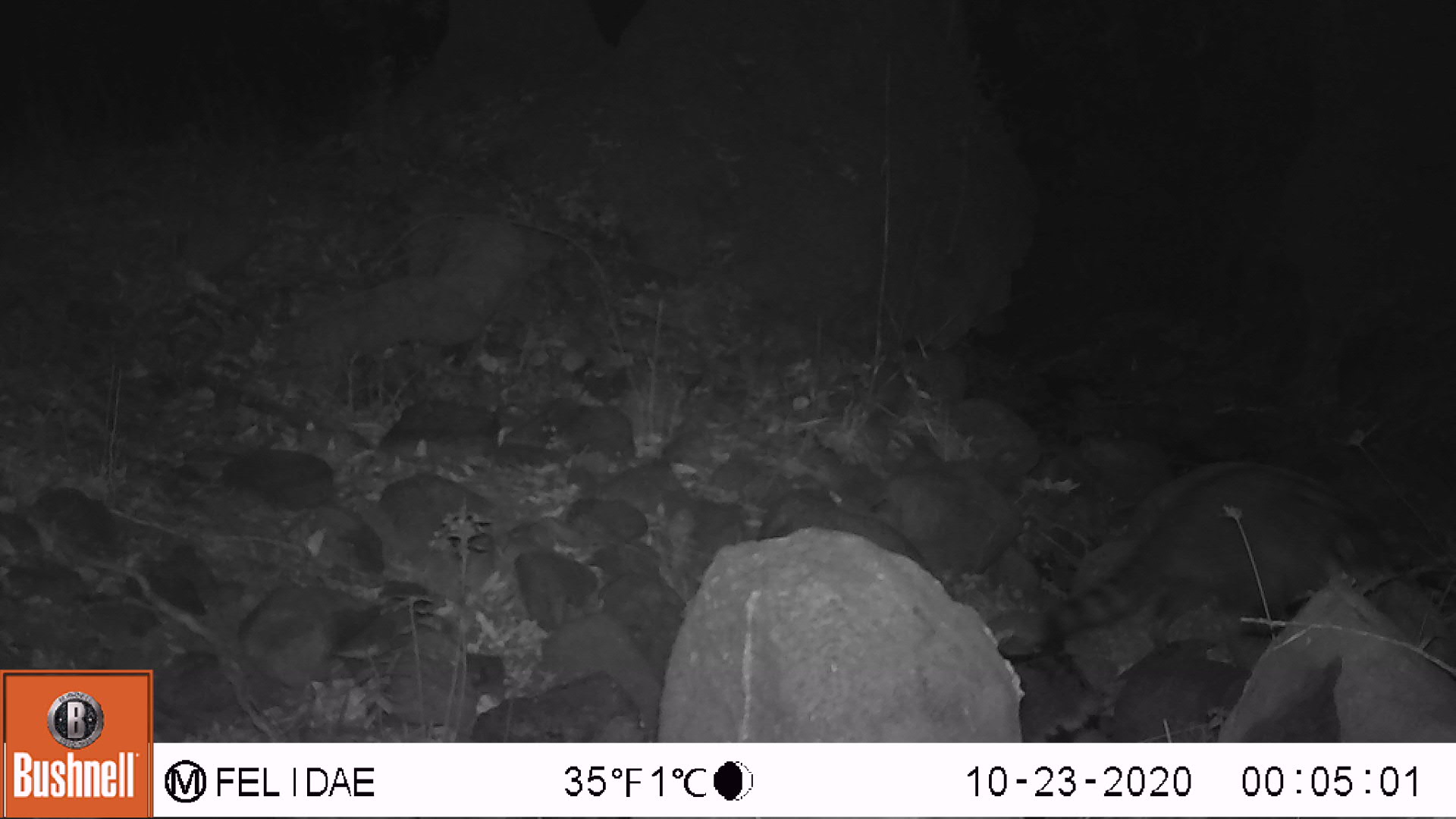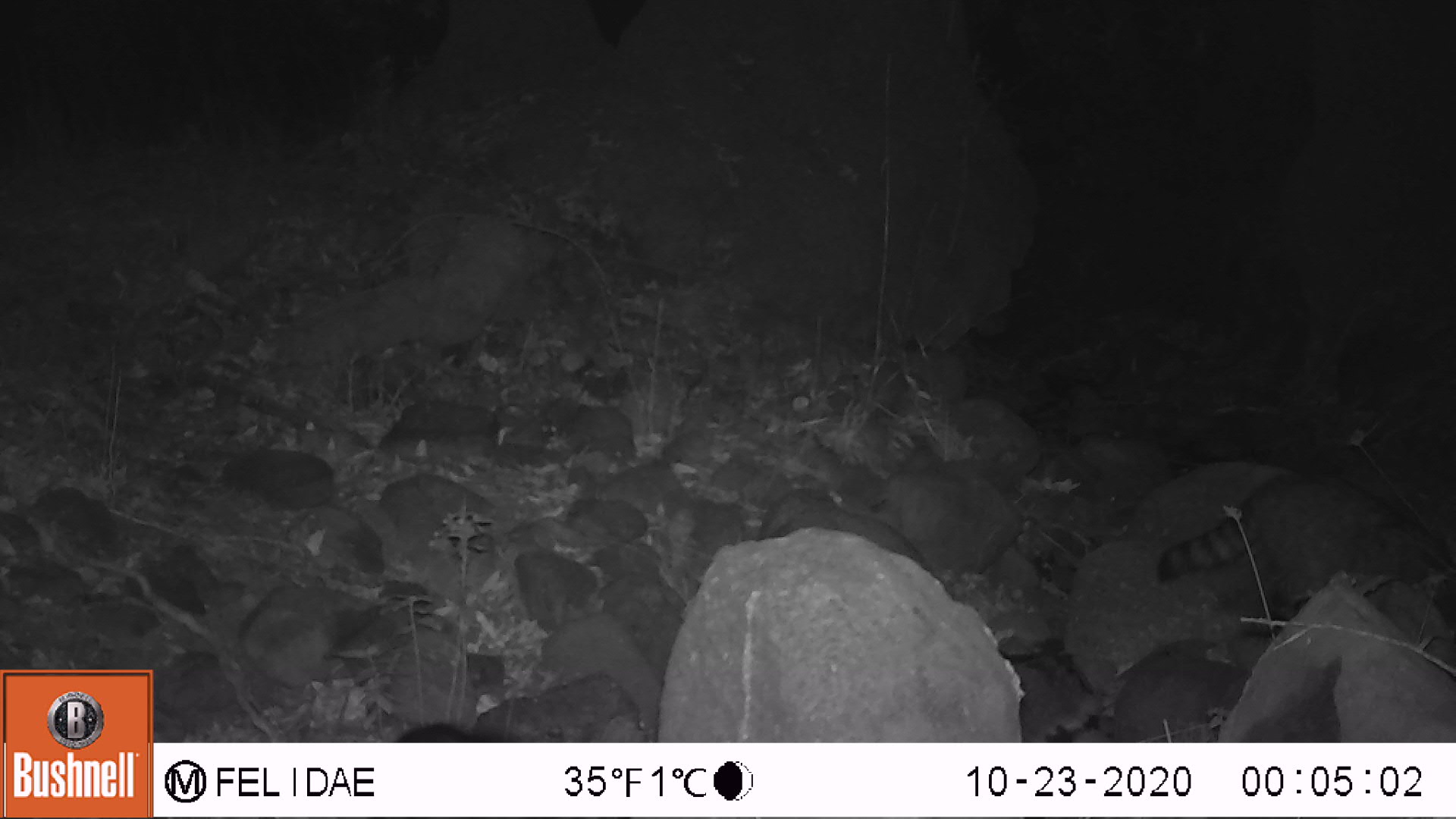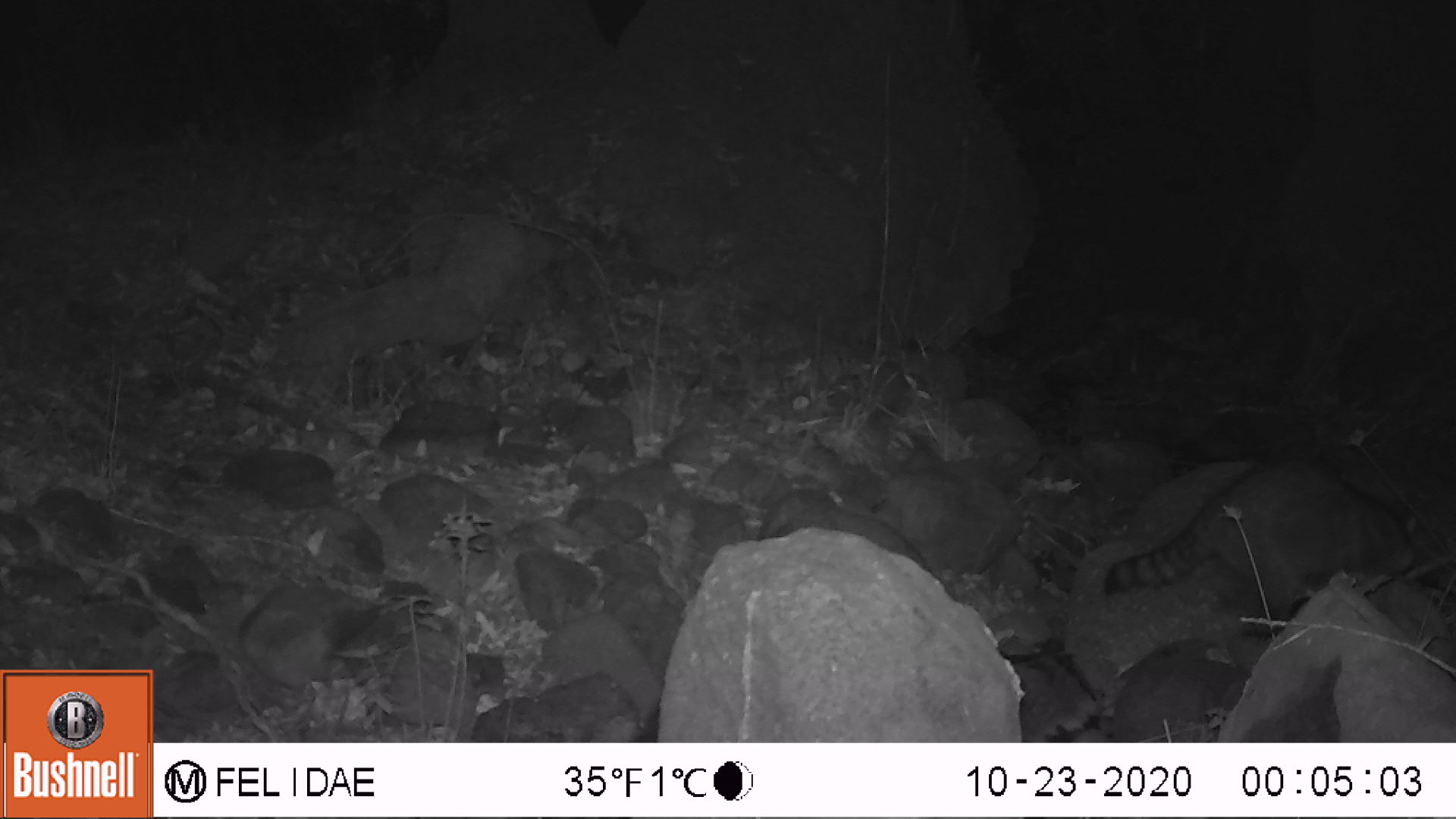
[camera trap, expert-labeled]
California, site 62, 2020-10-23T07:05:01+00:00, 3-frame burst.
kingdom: Animalia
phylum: Chordata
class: Mammalia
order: Carnivora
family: Procyonidae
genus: Procyon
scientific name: Procyon lotor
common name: raccoon